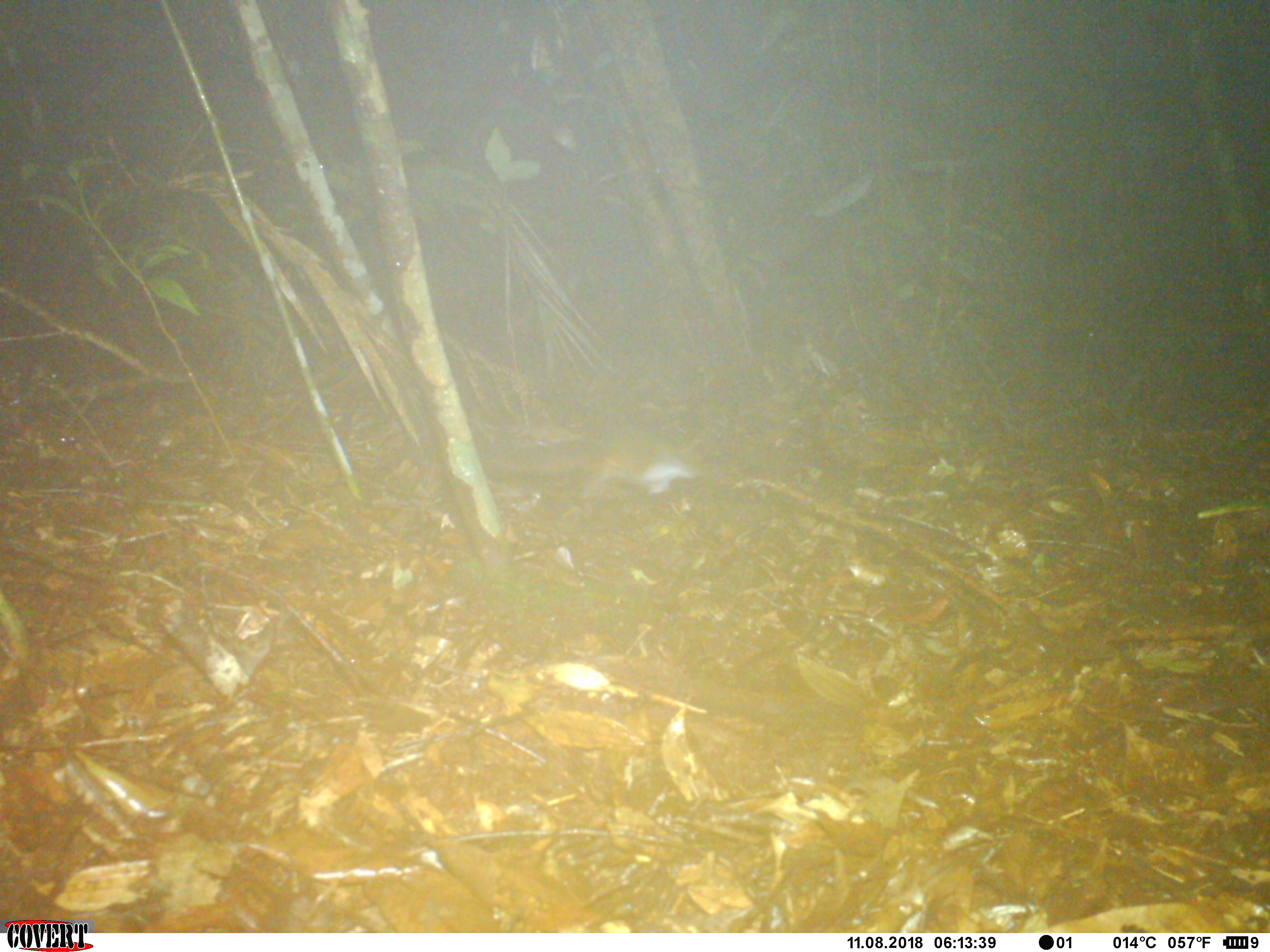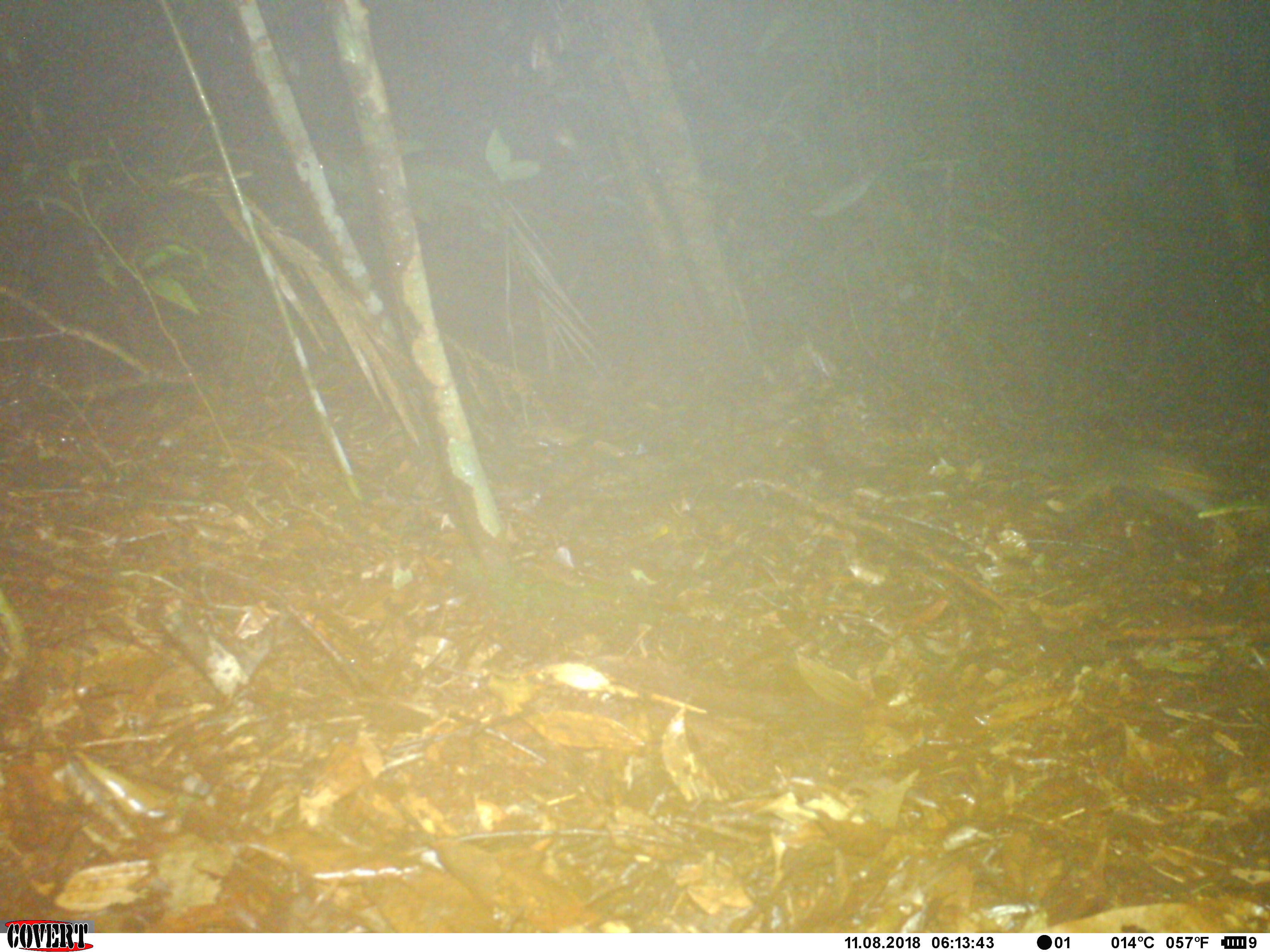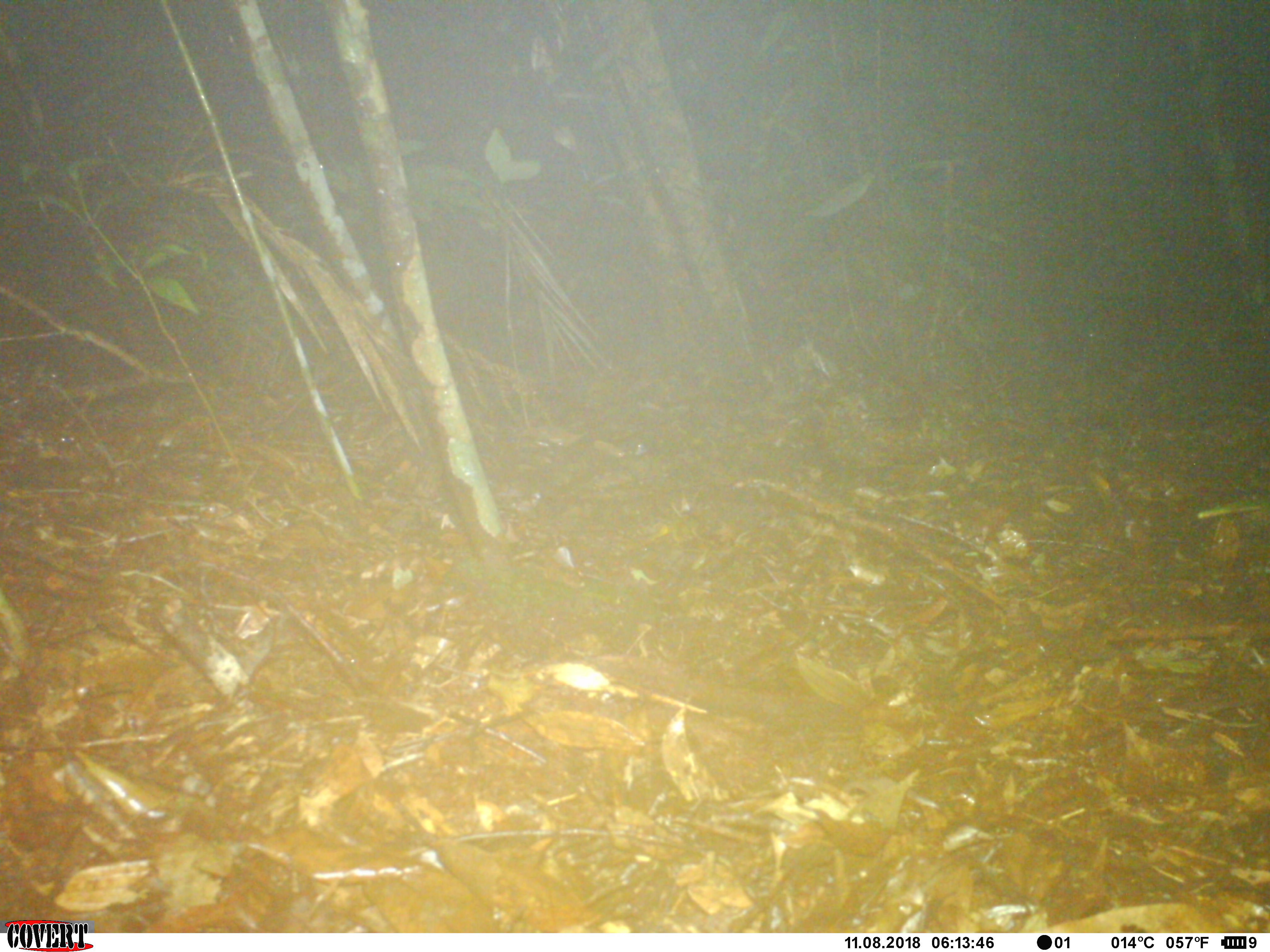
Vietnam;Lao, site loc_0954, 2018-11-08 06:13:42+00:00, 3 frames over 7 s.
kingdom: Animalia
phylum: Chordata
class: Mammalia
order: Rodentia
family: Sciuridae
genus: Dremomys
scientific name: Dremomys rufigenis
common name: red-cheeked squirrel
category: red cheeked squirrel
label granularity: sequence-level